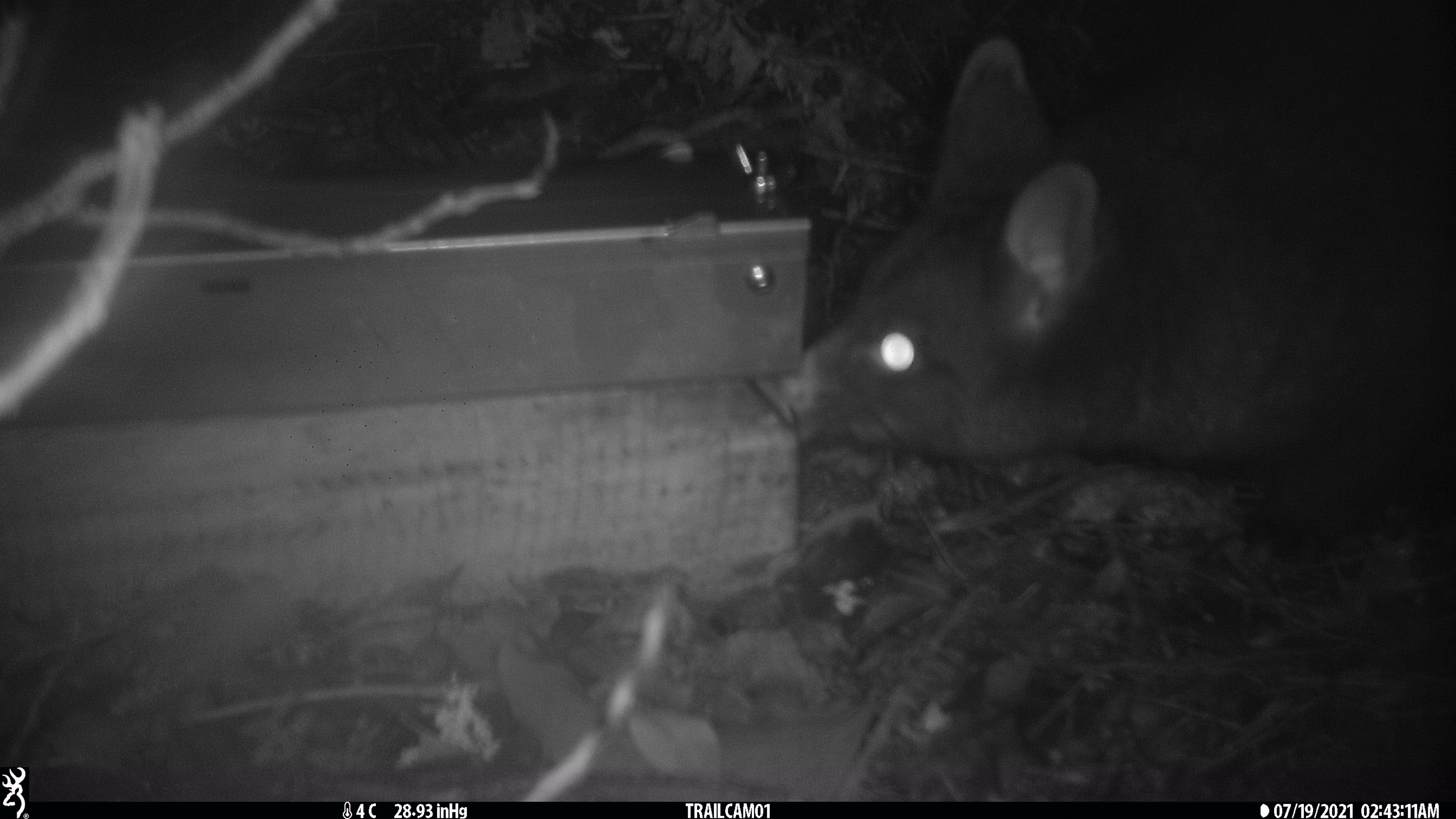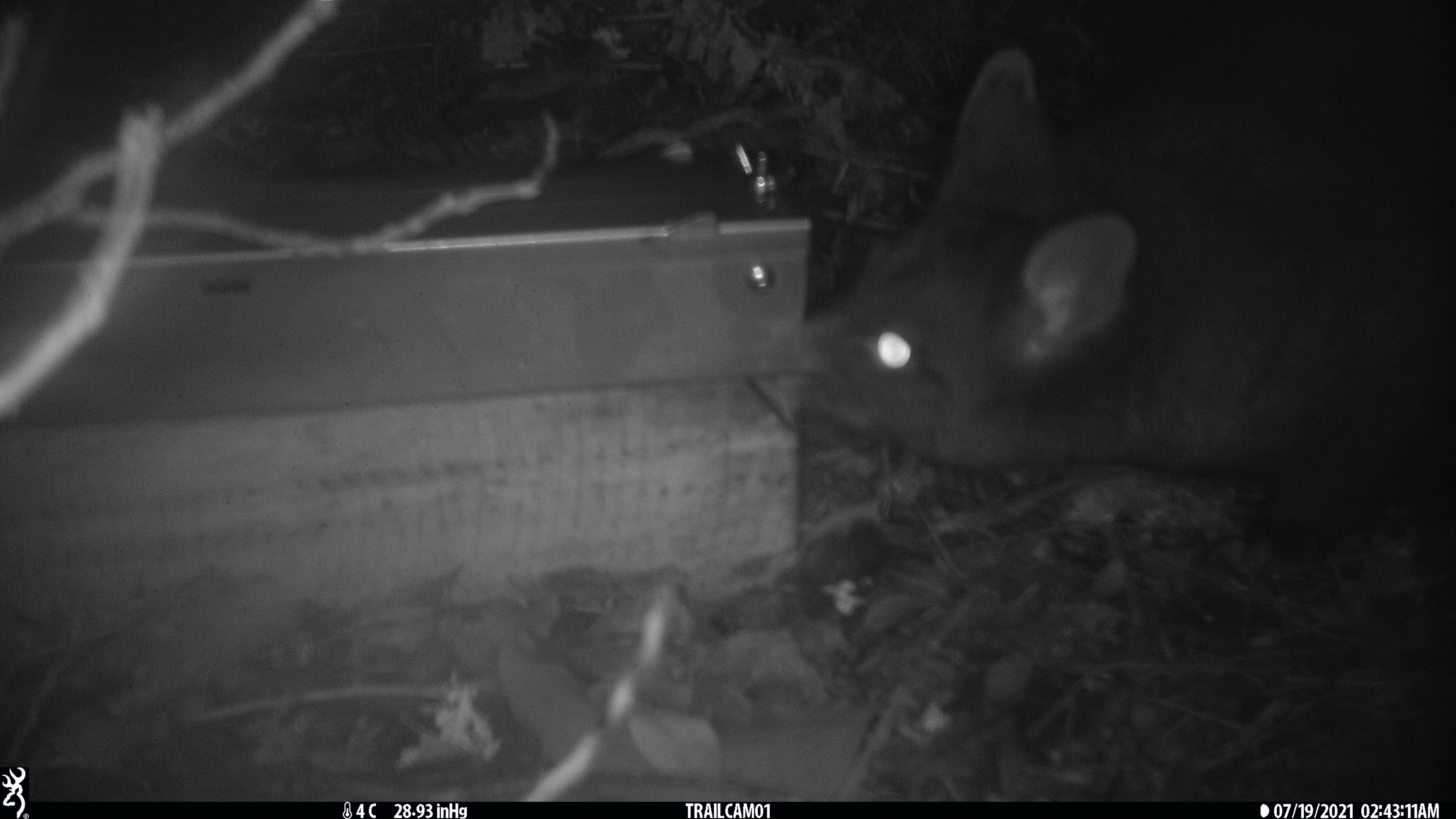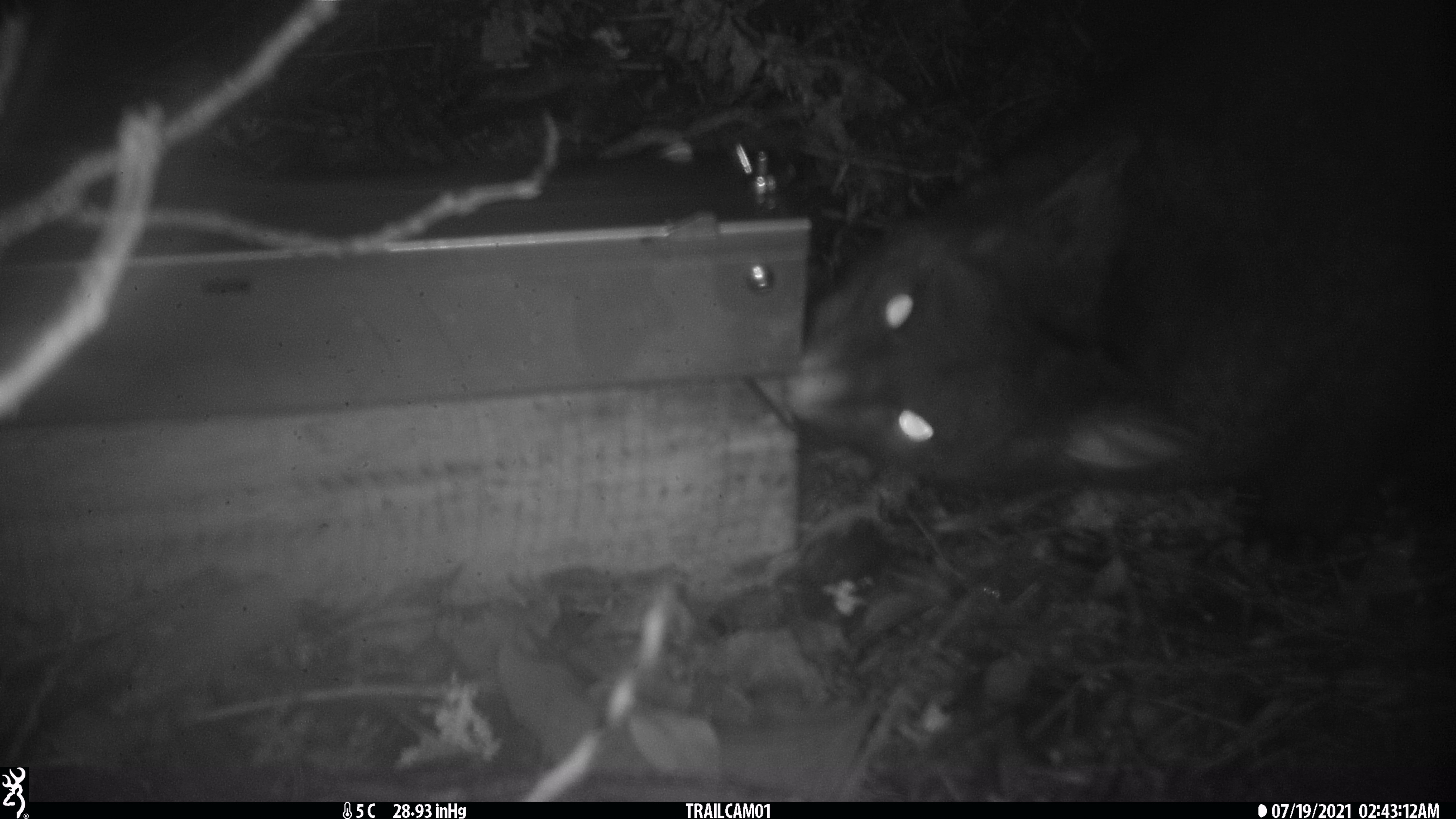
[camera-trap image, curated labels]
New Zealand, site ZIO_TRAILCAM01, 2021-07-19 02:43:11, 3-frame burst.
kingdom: Animalia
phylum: Chordata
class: Mammalia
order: Diprotodontia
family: Phalangeridae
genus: Trichosurus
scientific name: Trichosurus vulpecula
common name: common brushtail possum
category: possum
Possum (common brushtail possum) (Trichosurus vulpecula).